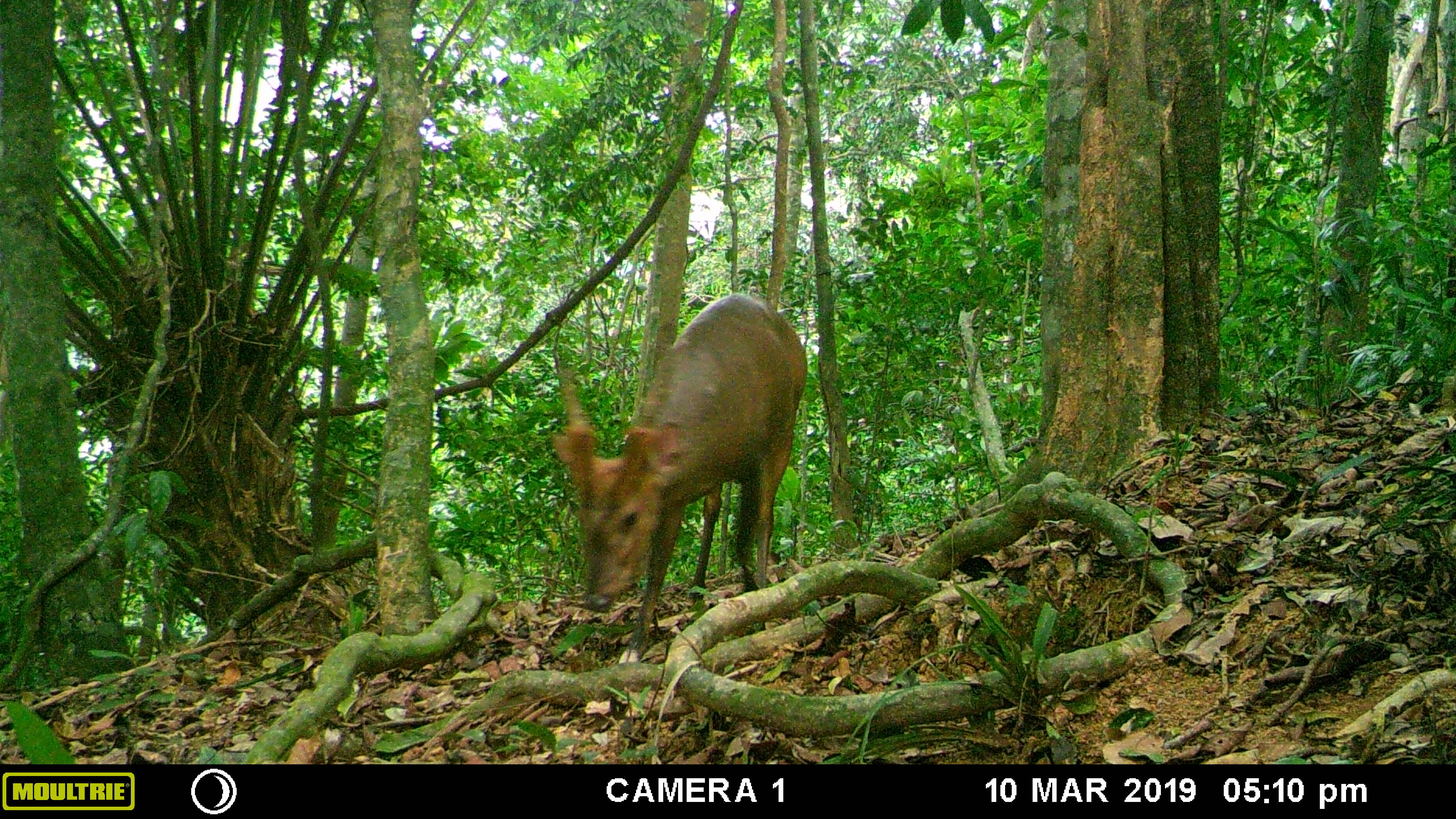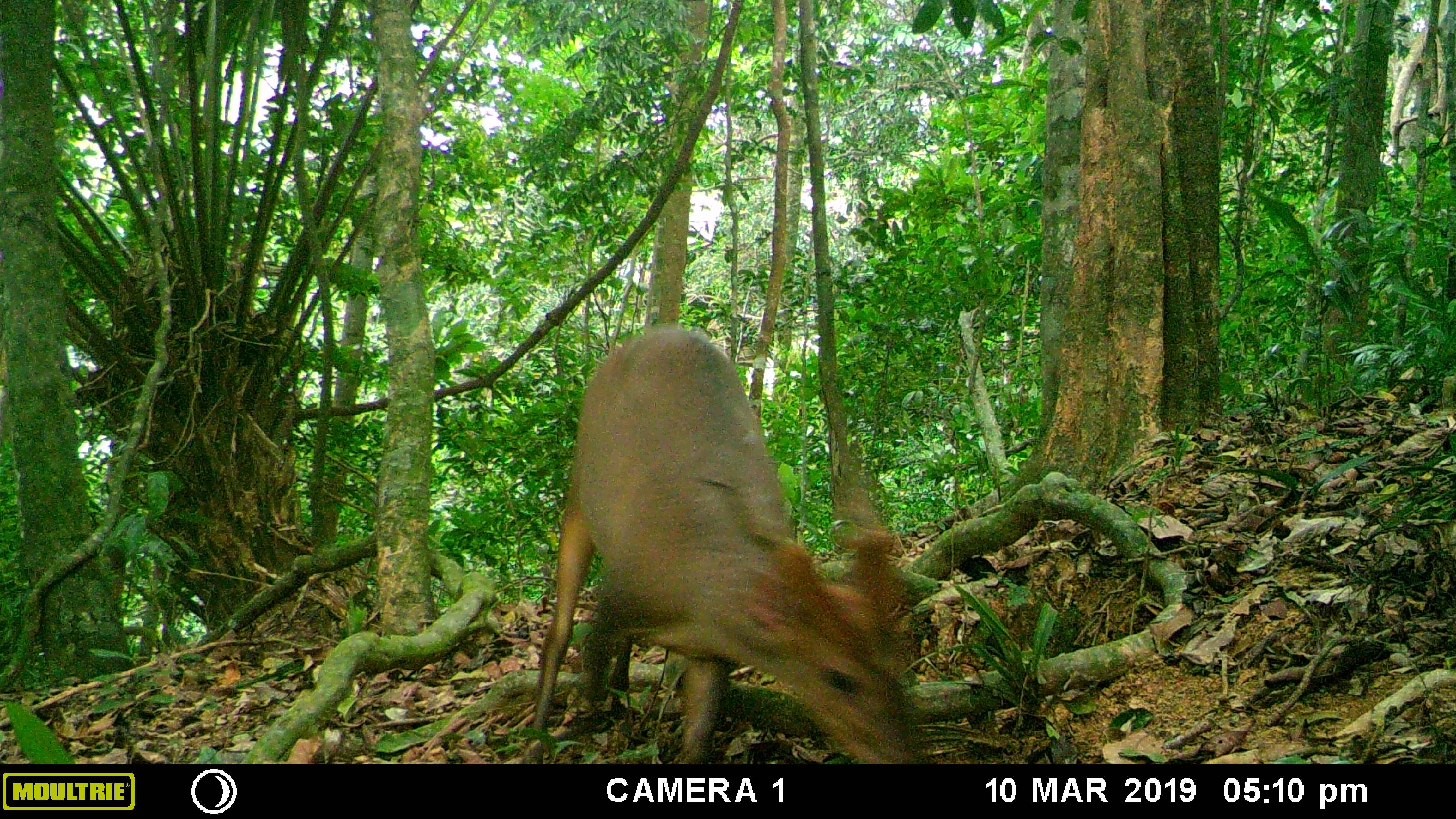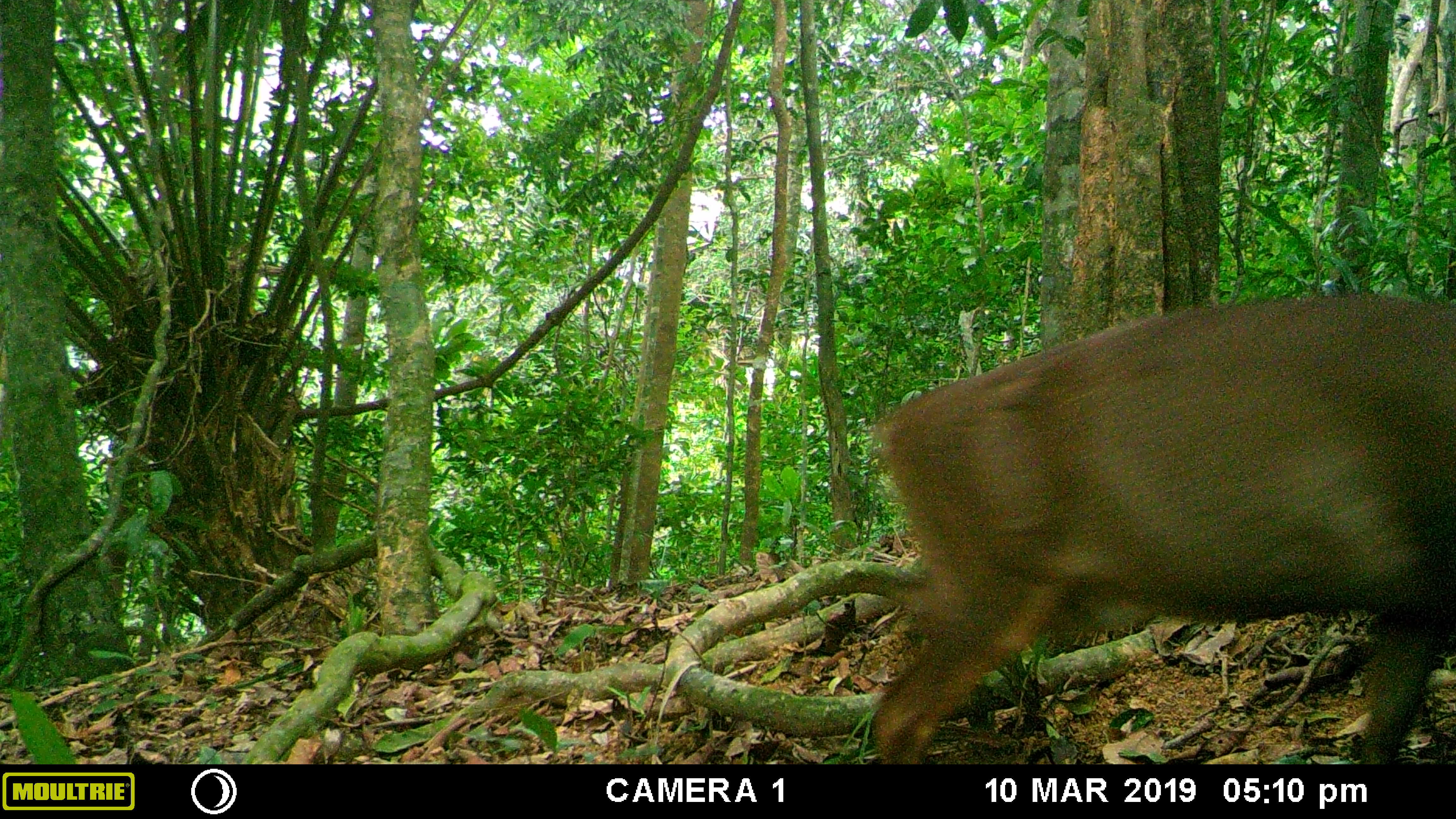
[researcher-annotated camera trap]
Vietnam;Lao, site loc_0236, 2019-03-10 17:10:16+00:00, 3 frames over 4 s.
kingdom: Animalia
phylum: Chordata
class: Mammalia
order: Artiodactyla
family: Cervidae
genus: Muntiacus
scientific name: Muntiacus vuquangensis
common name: large-antlered muntjac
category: large antlered muntjac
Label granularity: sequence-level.